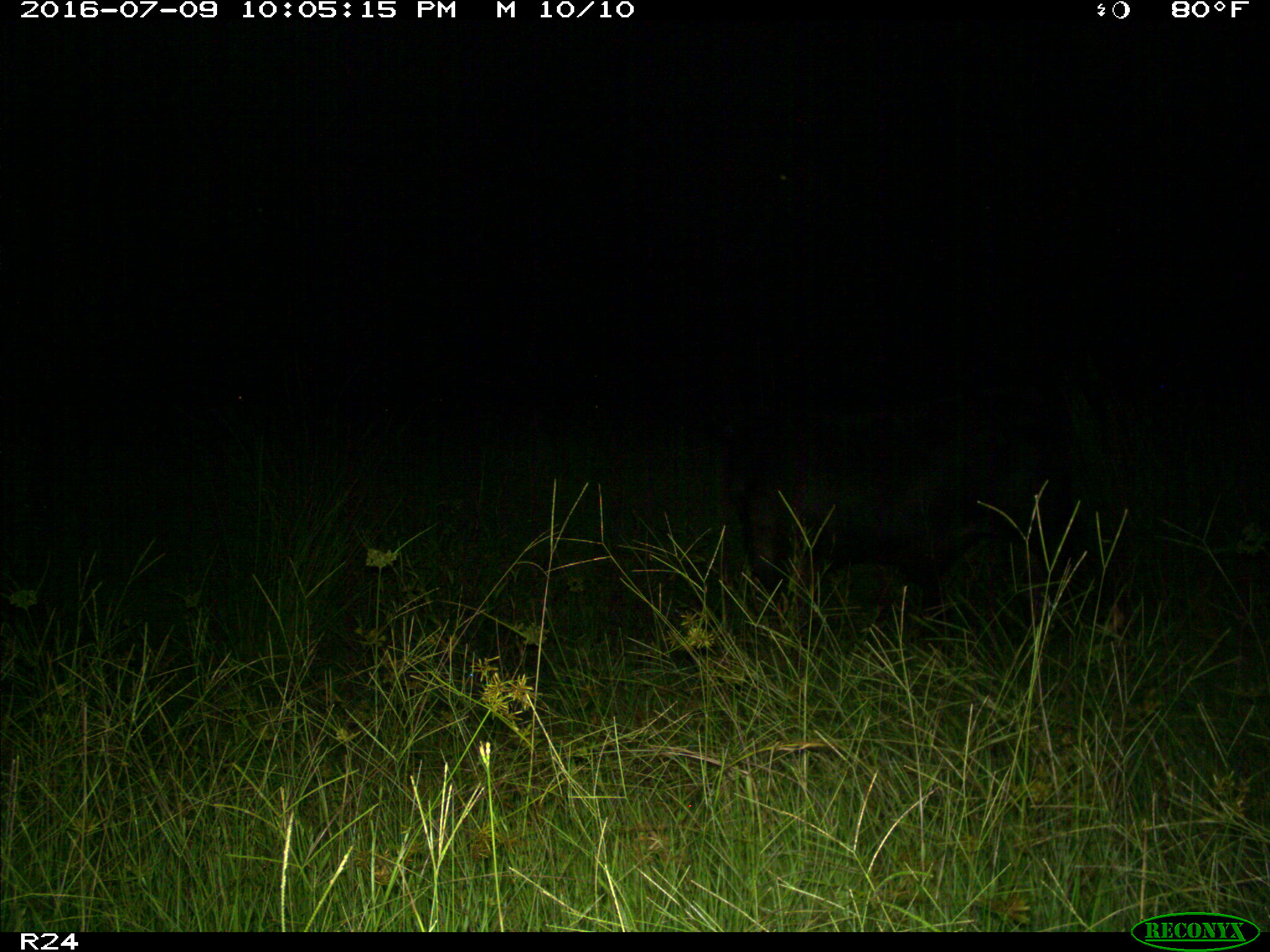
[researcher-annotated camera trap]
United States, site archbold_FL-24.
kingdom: Animalia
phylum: Chordata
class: Mammalia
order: Artiodactyla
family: Bovidae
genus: Bos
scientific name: Bos taurus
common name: domestic cow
Bos taurus (domestic cow).